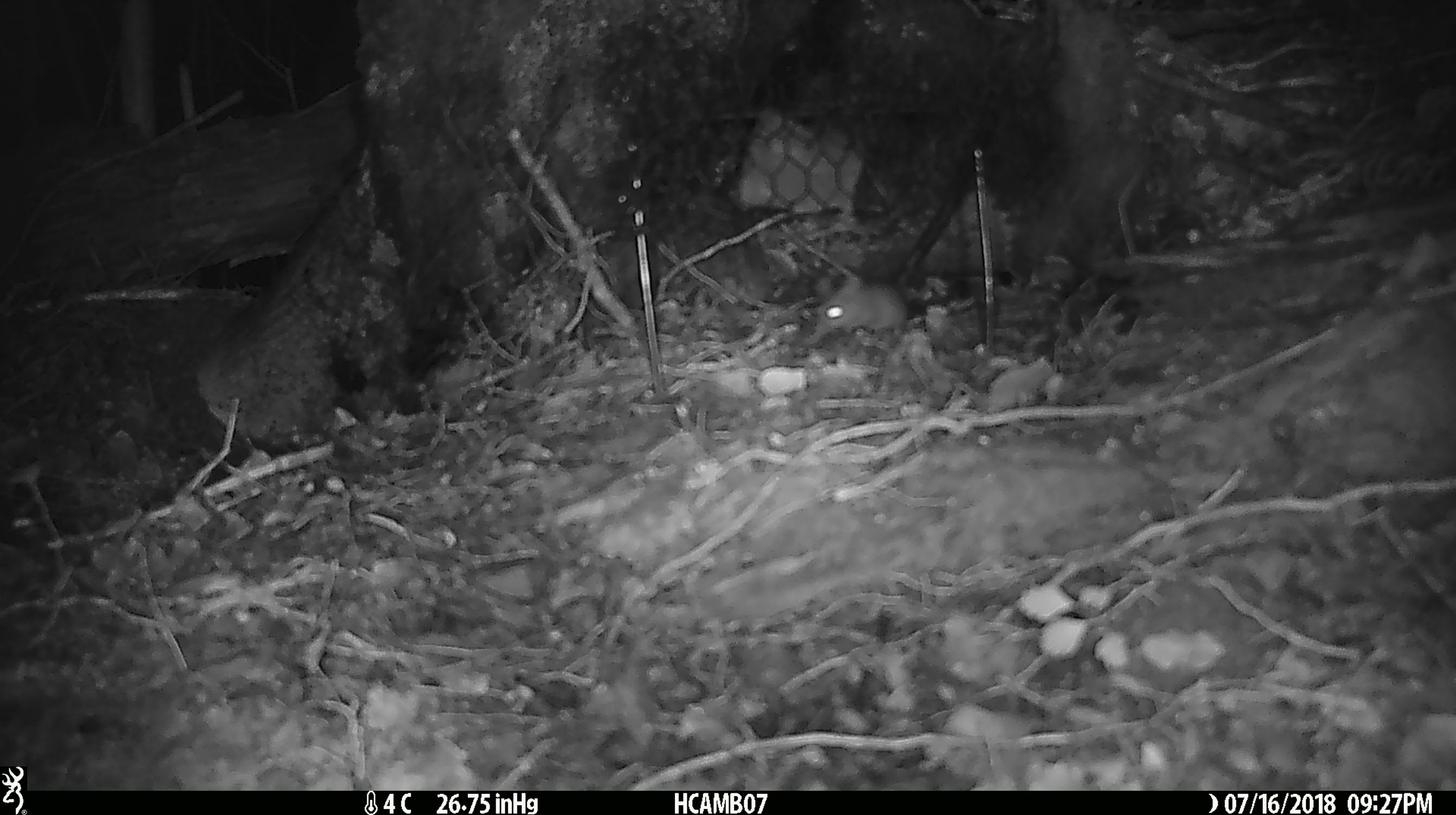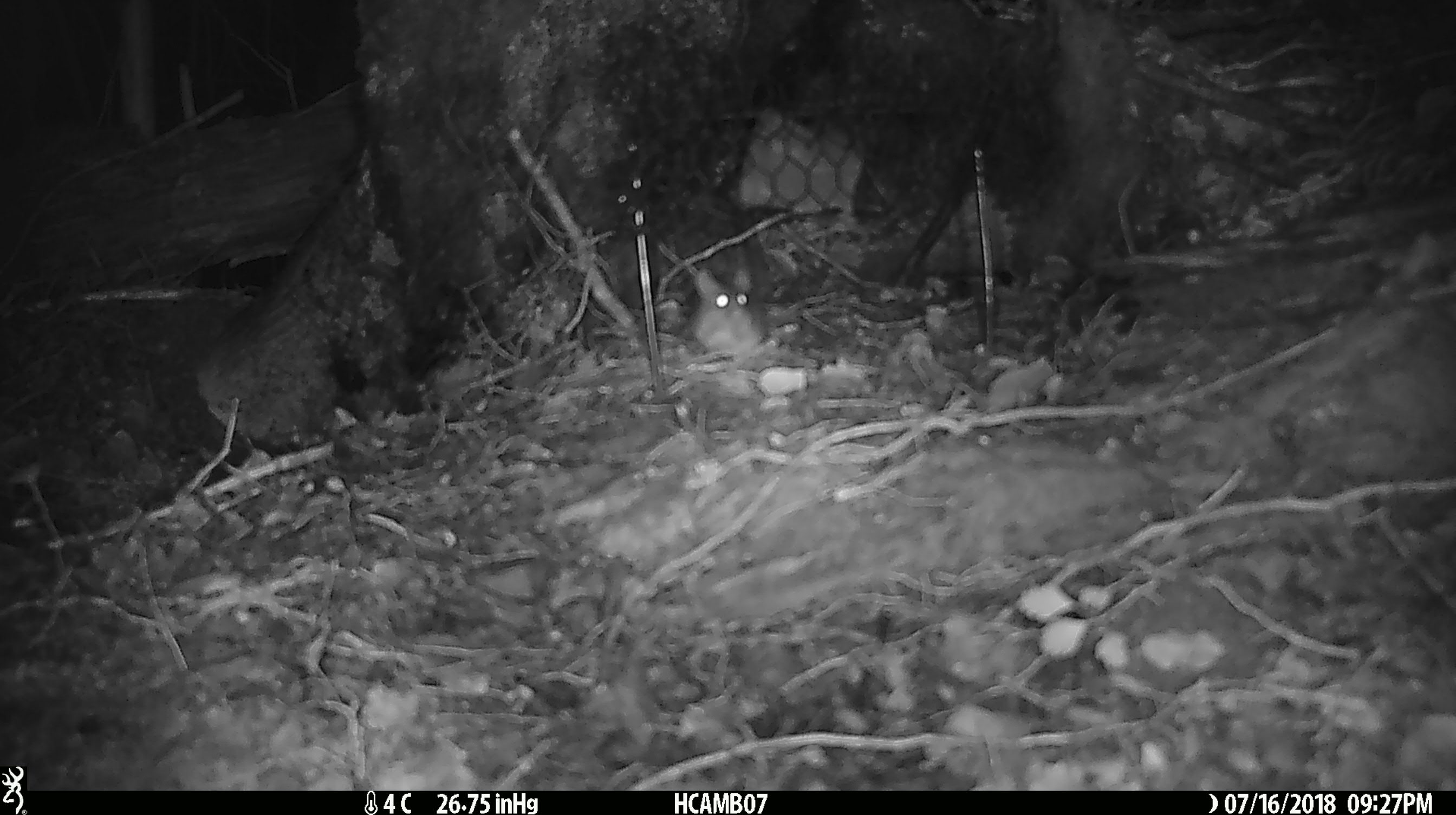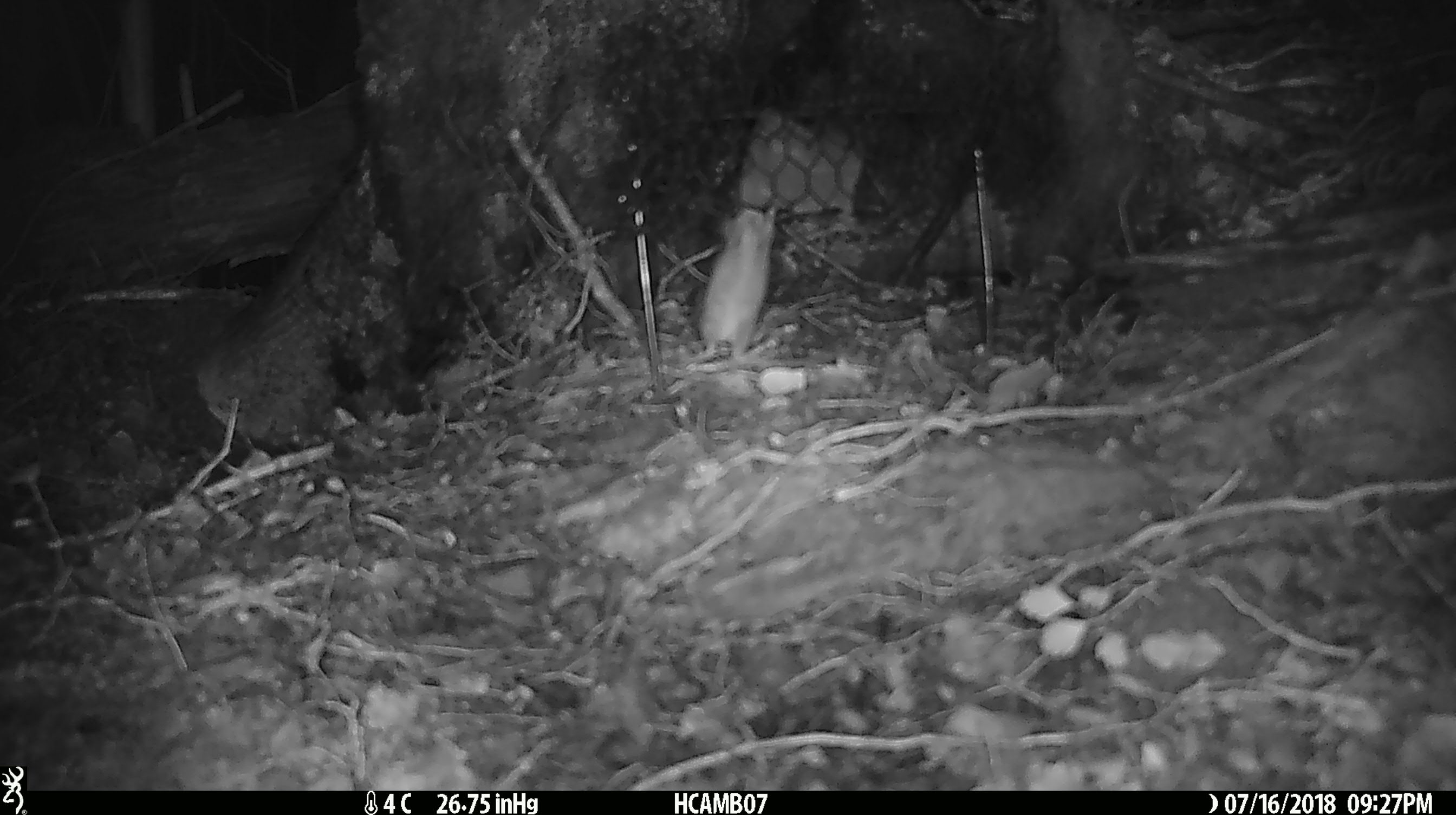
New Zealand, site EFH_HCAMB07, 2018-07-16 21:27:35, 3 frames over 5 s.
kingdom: Animalia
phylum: Chordata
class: Mammalia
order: Rodentia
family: Muridae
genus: Mus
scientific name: Mus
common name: mouse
Mouse (Mus).